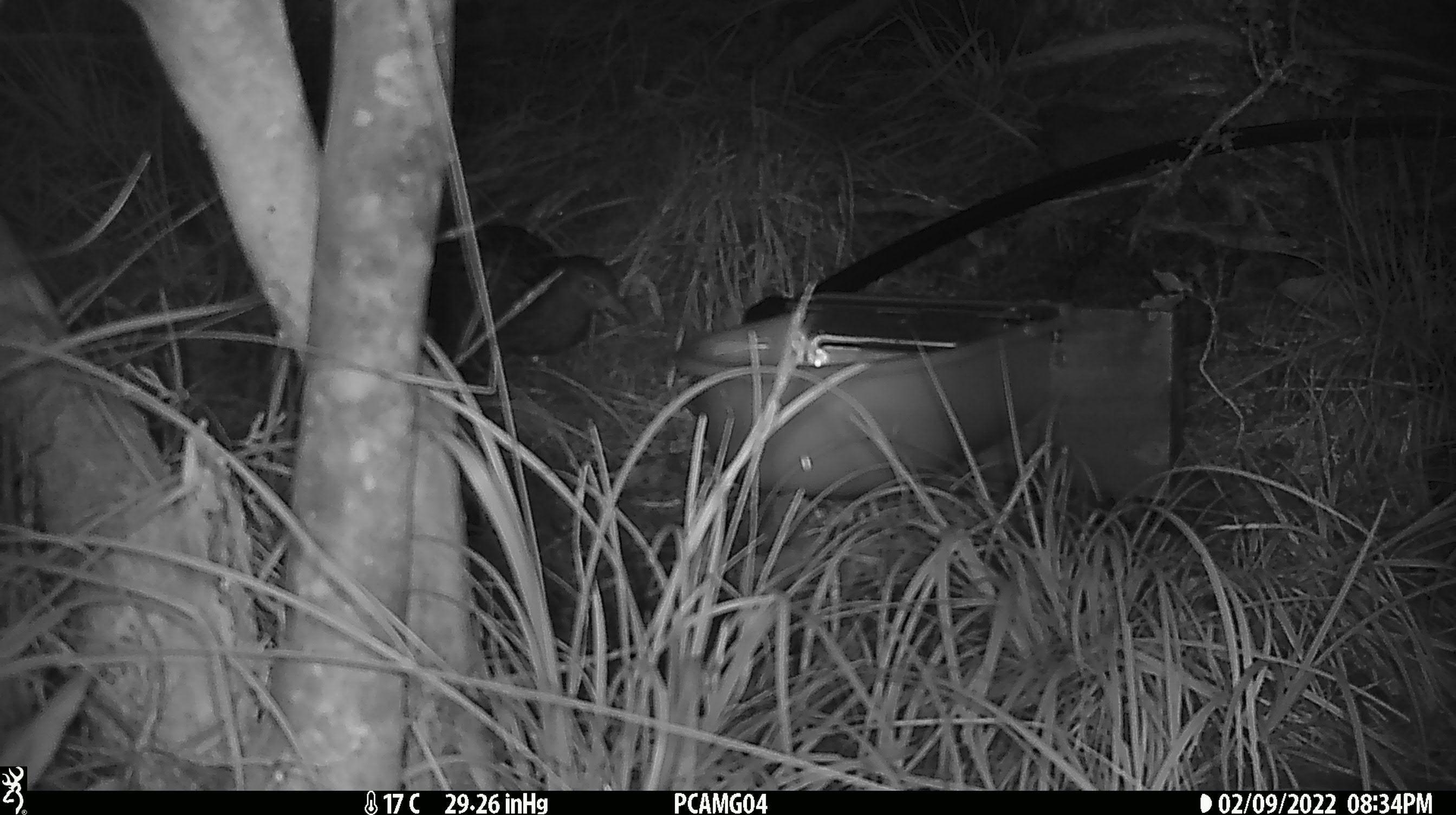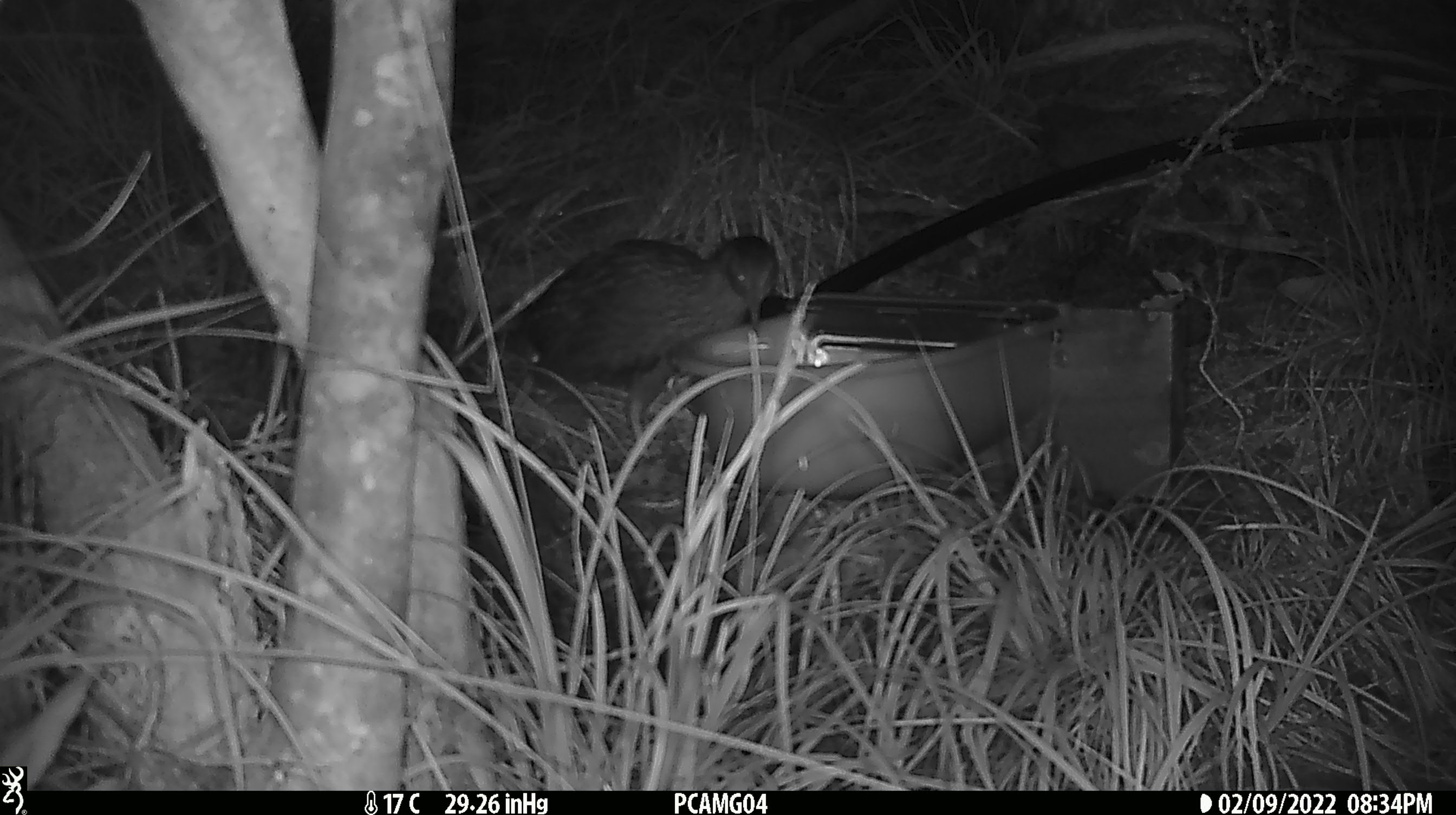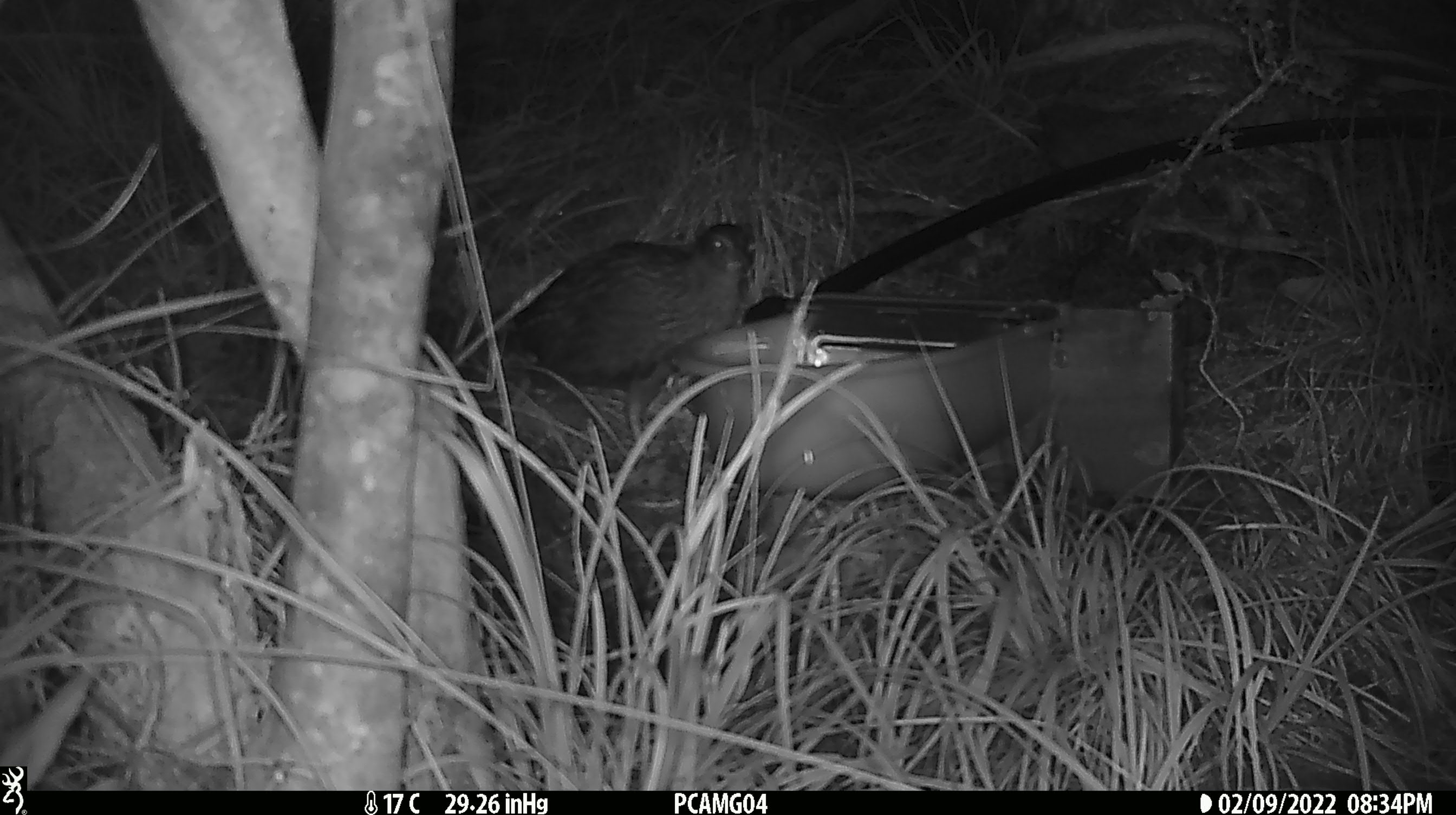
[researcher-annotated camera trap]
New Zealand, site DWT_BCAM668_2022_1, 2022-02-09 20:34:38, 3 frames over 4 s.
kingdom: Animalia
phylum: Chordata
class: Aves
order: Gruiformes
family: Rallidae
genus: Gallirallus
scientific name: Gallirallus australis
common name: weka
Weka (Gallirallus australis).